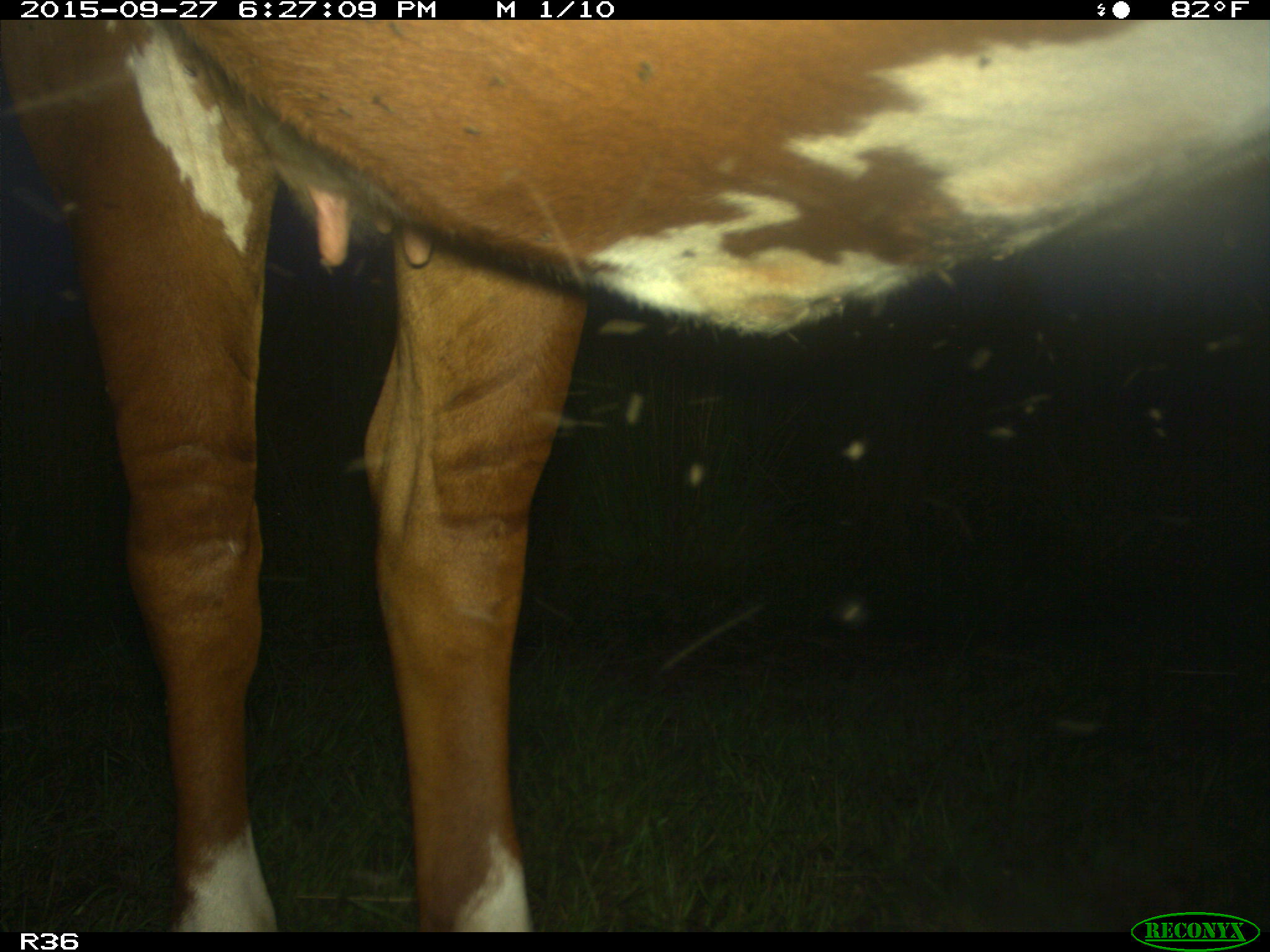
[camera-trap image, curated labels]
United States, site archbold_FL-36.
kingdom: Animalia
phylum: Chordata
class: Mammalia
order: Artiodactyla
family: Bovidae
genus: Bos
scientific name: Bos taurus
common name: domestic cow